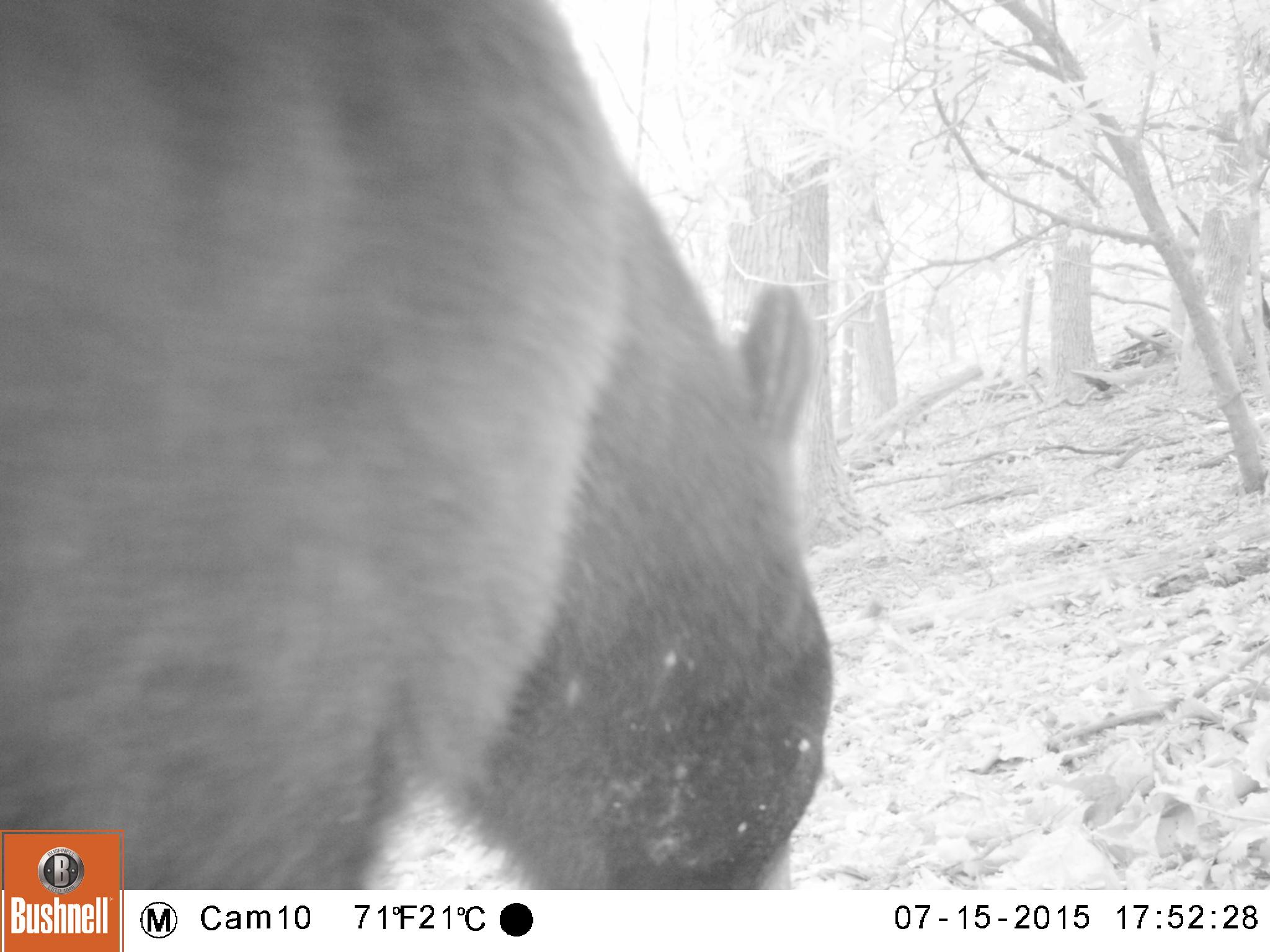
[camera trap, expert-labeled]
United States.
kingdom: Animalia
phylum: Chordata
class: Mammalia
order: Carnivora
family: Ursidae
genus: Ursus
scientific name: Ursus americanus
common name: american black bear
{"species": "American Black Bear (Ursus americanus)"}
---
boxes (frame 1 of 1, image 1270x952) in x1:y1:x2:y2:
American Black Bear: 2:0:856:887